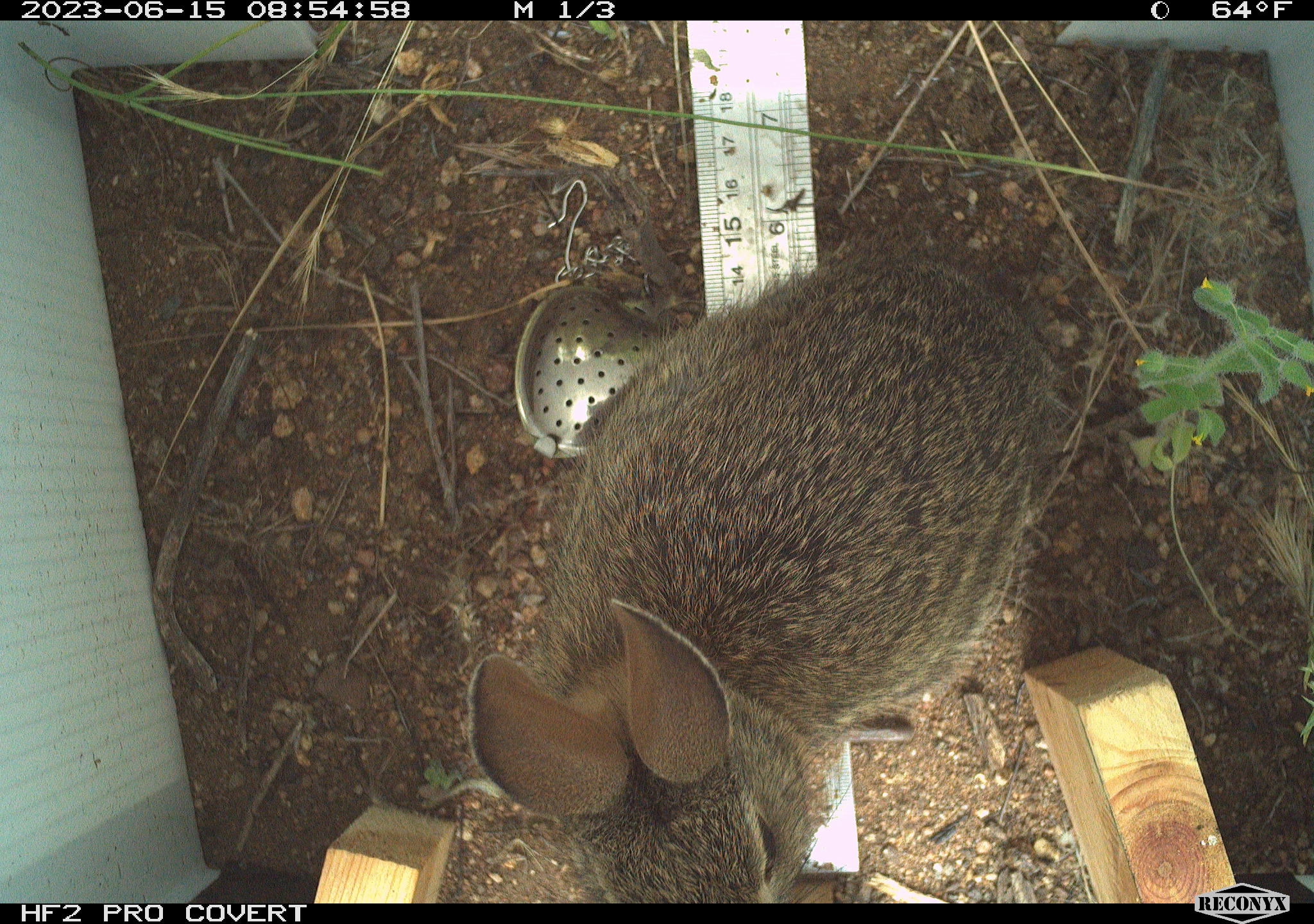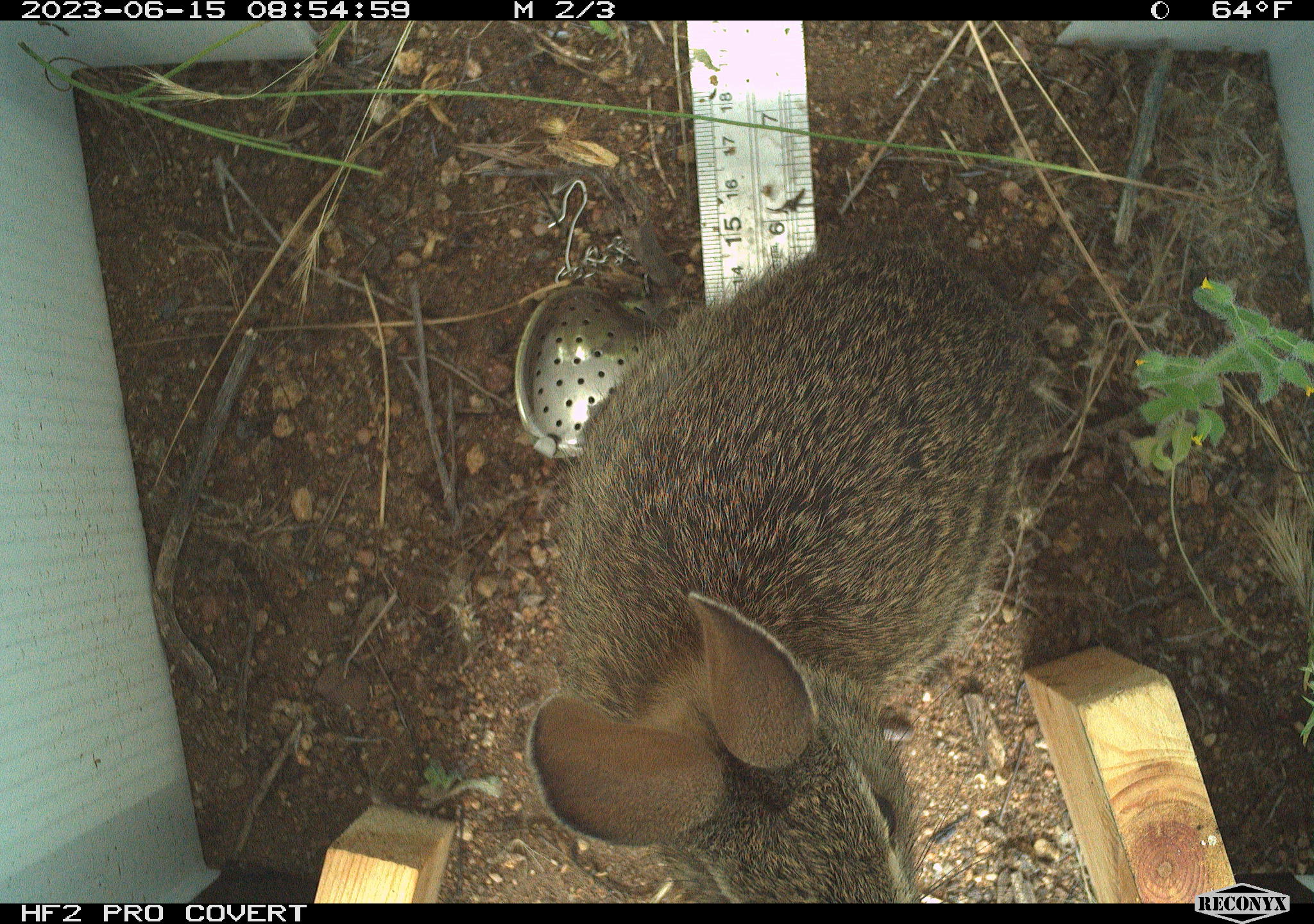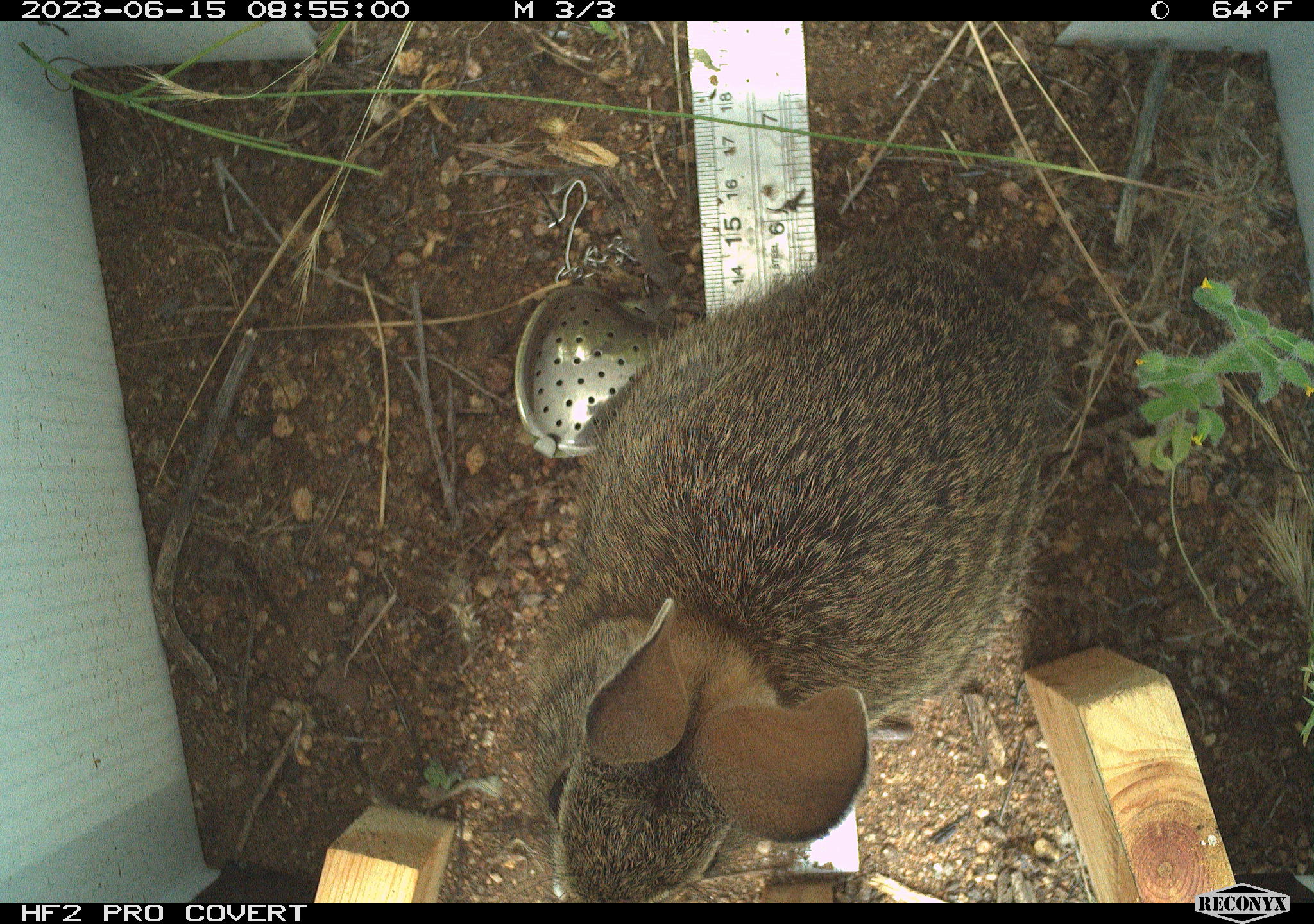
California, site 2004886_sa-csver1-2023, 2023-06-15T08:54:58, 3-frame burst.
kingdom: Animalia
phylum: Chordata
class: Mammalia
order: Lagomorpha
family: Leporidae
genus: Sylvilagus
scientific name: Sylvilagus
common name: cottontail rabbits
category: sylvilagus species